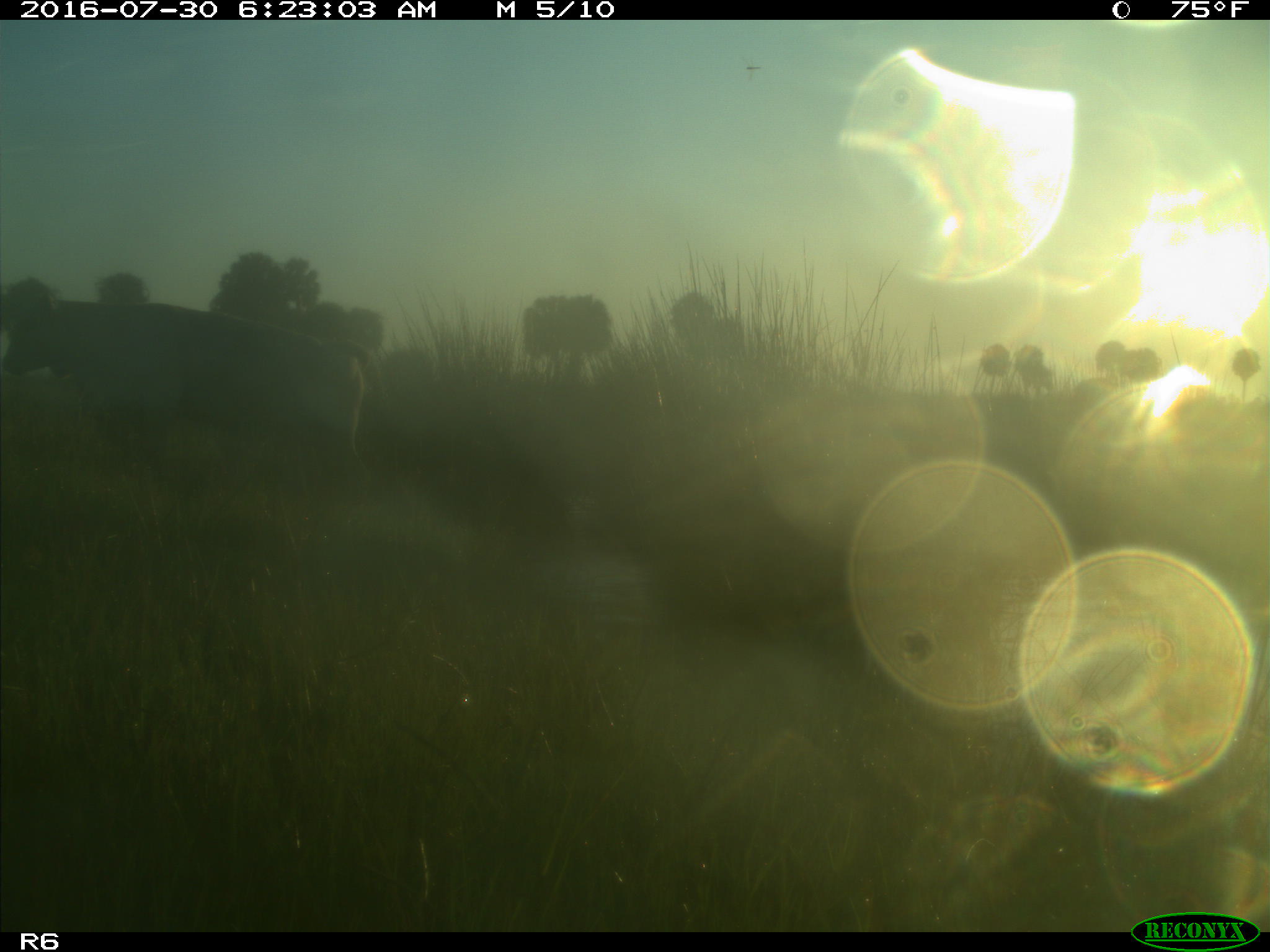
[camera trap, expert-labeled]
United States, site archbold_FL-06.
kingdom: Animalia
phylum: Chordata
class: Mammalia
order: Artiodactyla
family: Bovidae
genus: Bos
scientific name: Bos taurus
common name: domestic cow